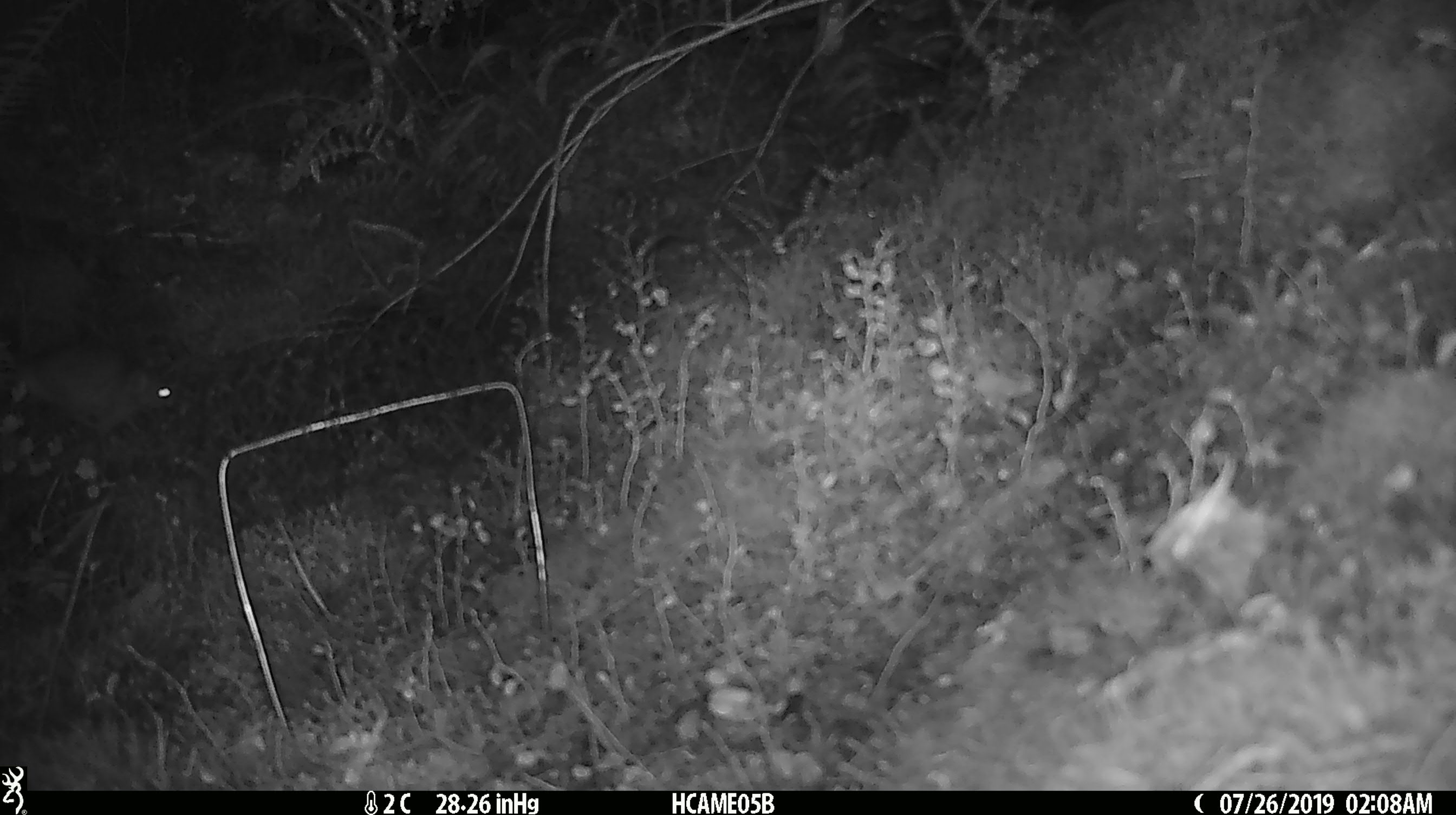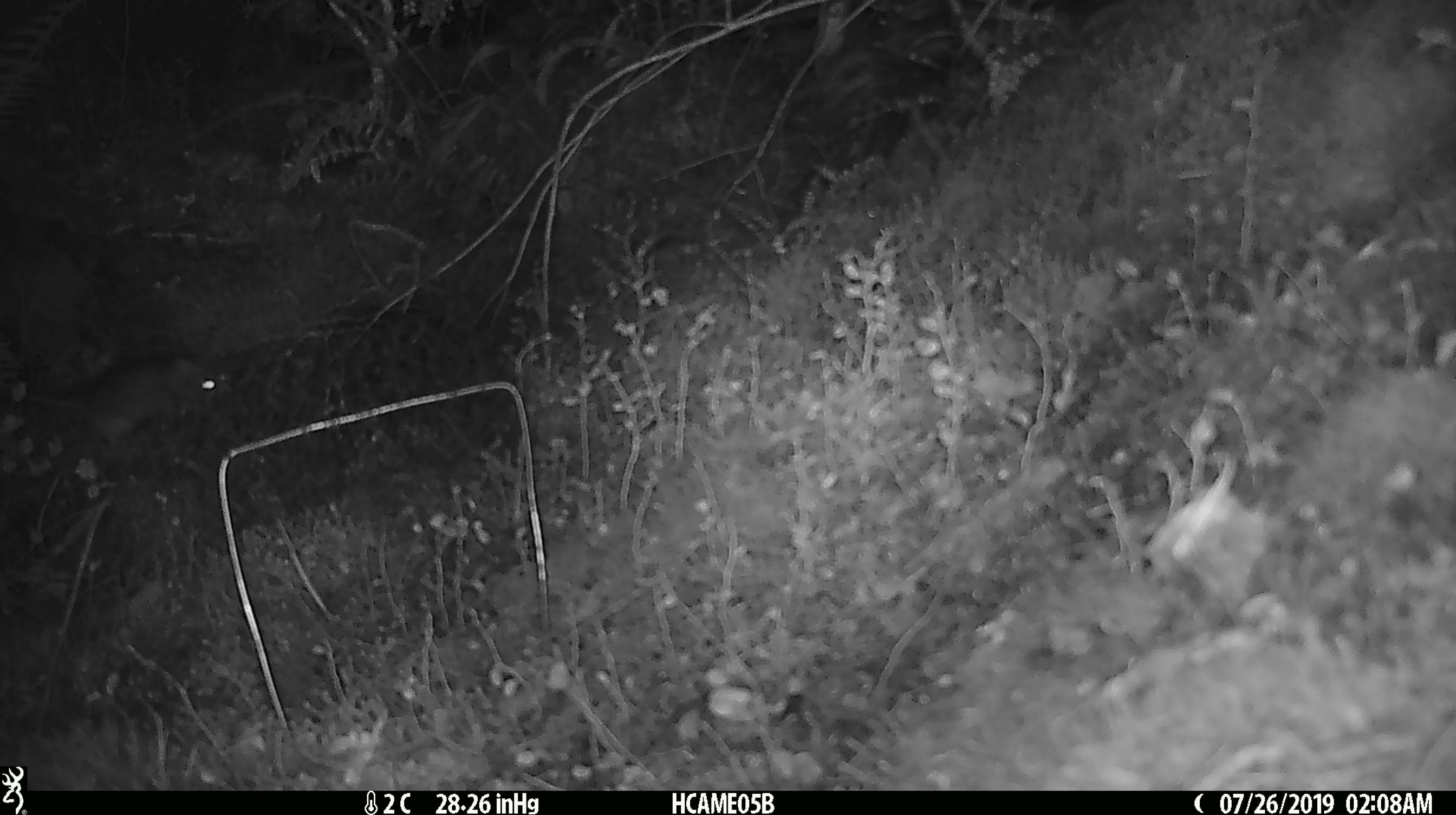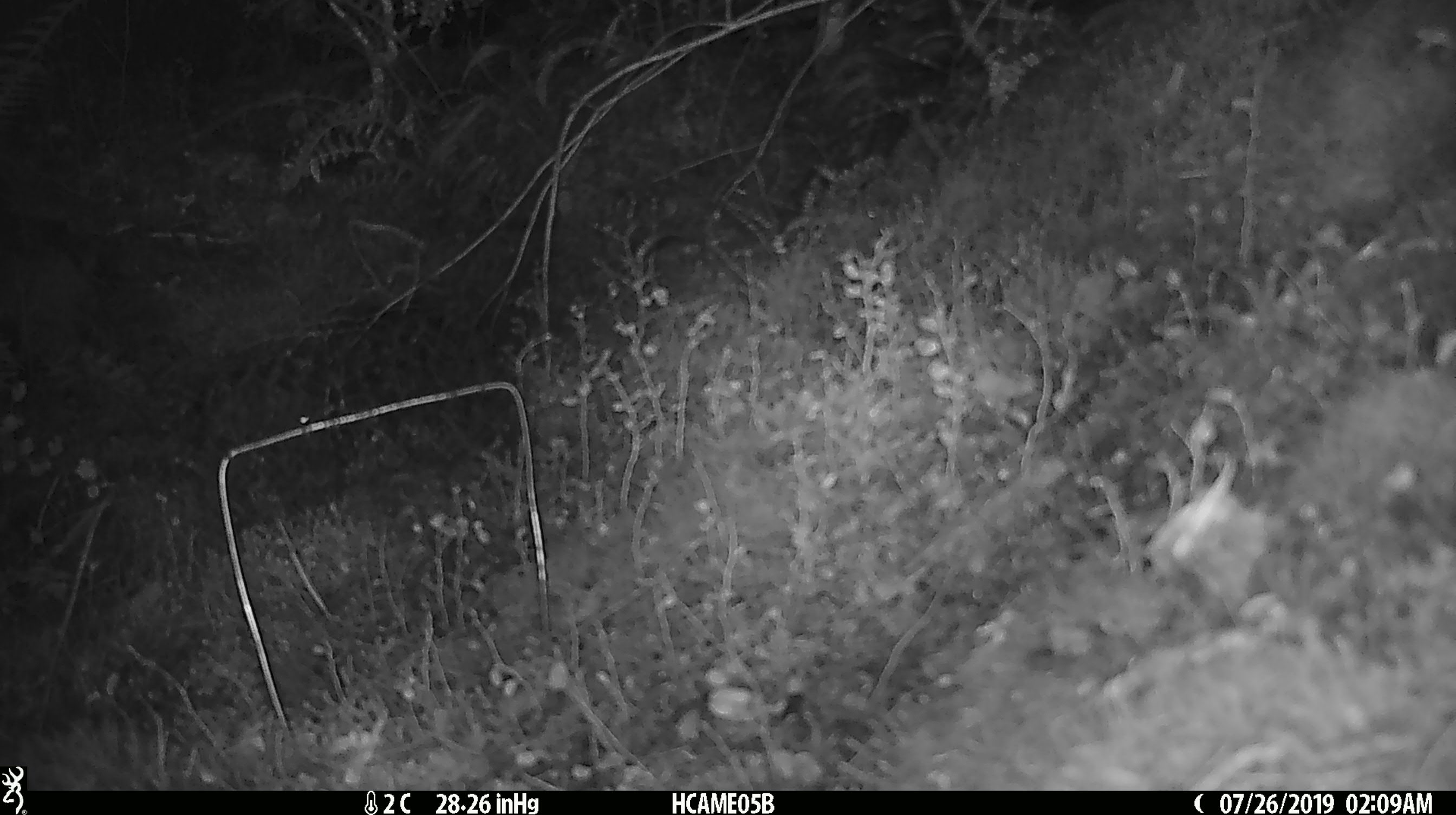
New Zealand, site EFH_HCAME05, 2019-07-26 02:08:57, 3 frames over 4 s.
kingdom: Animalia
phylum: Chordata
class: Mammalia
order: Rodentia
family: Muridae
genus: Rattus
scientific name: Rattus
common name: rat